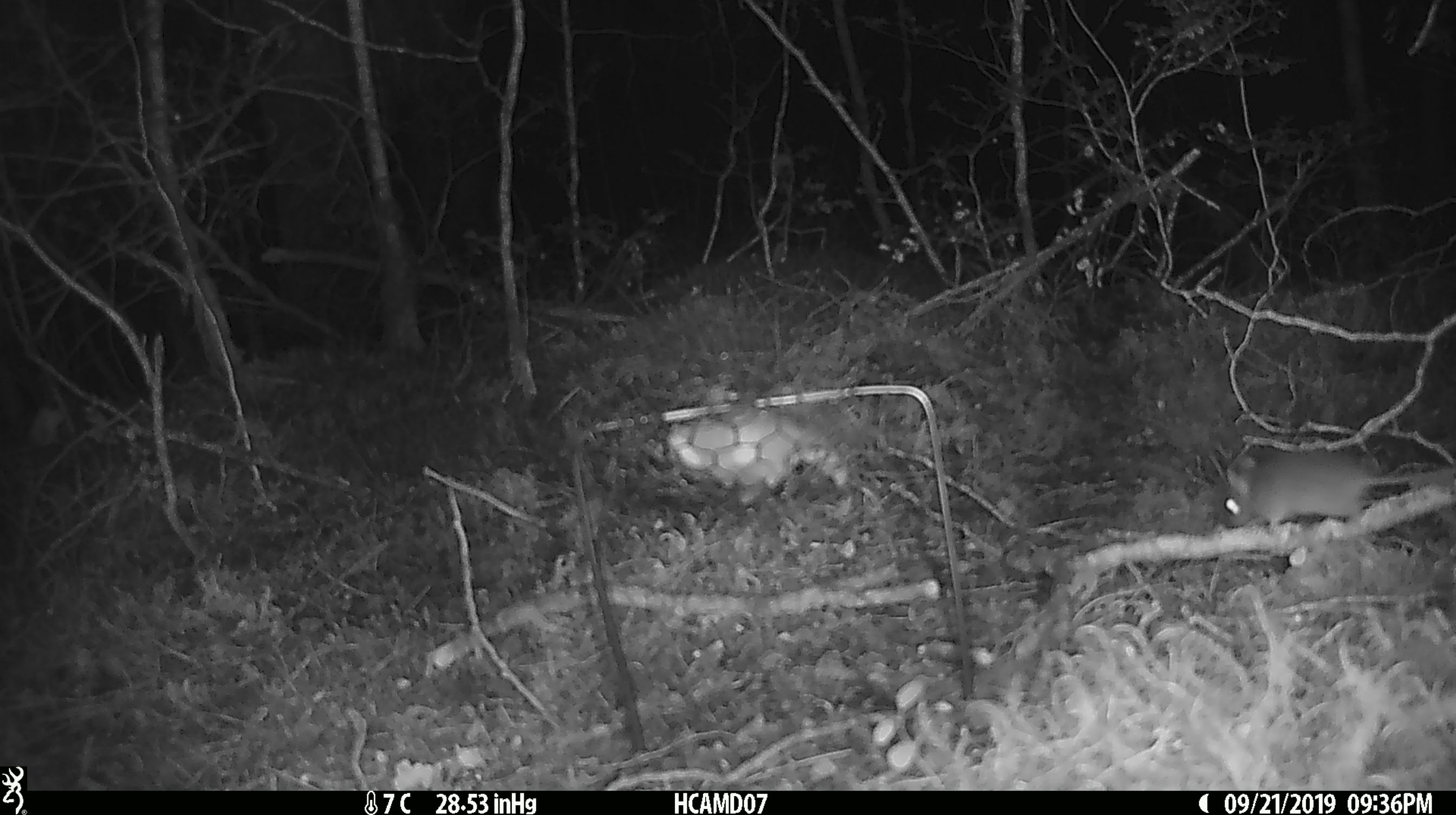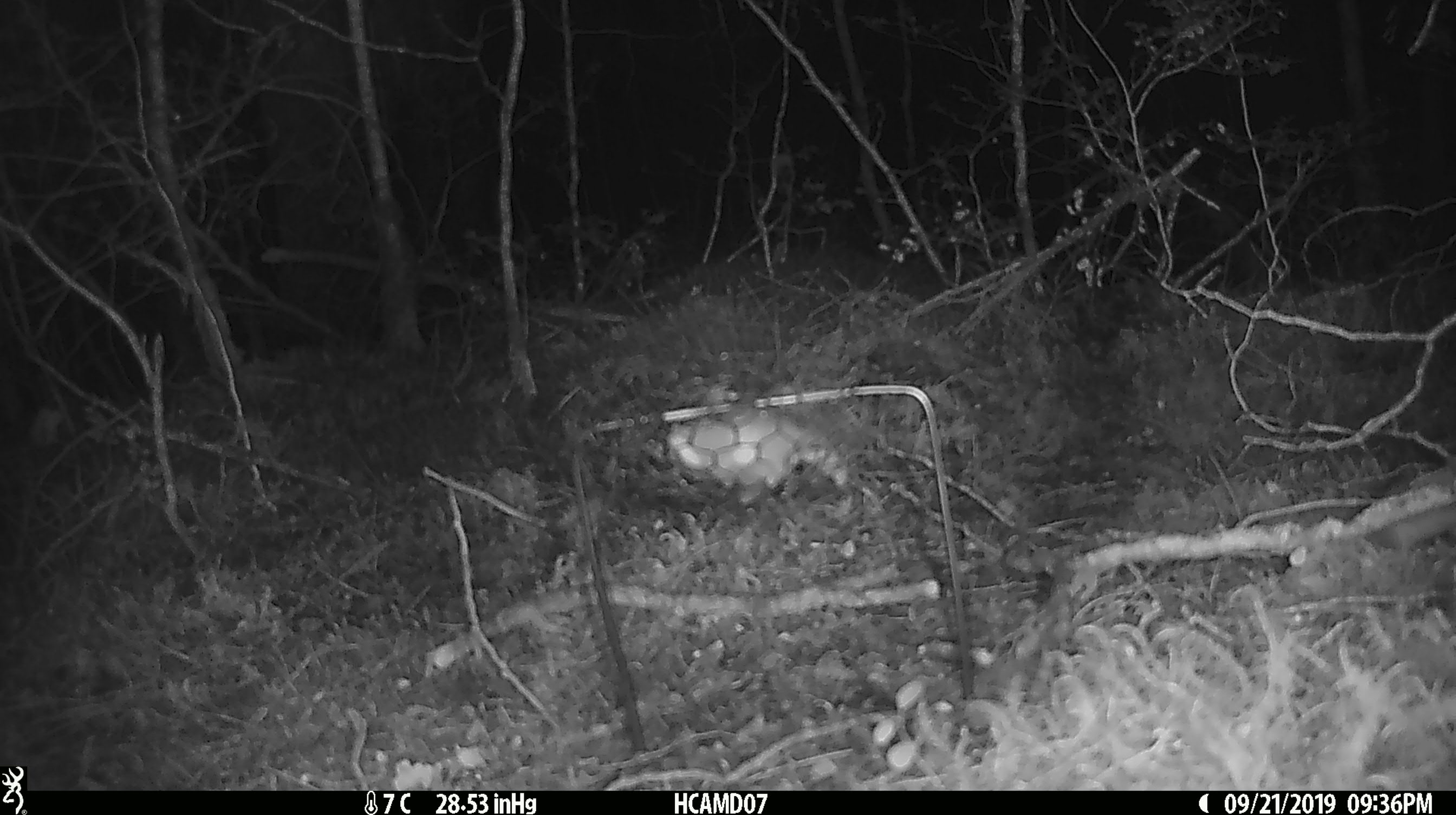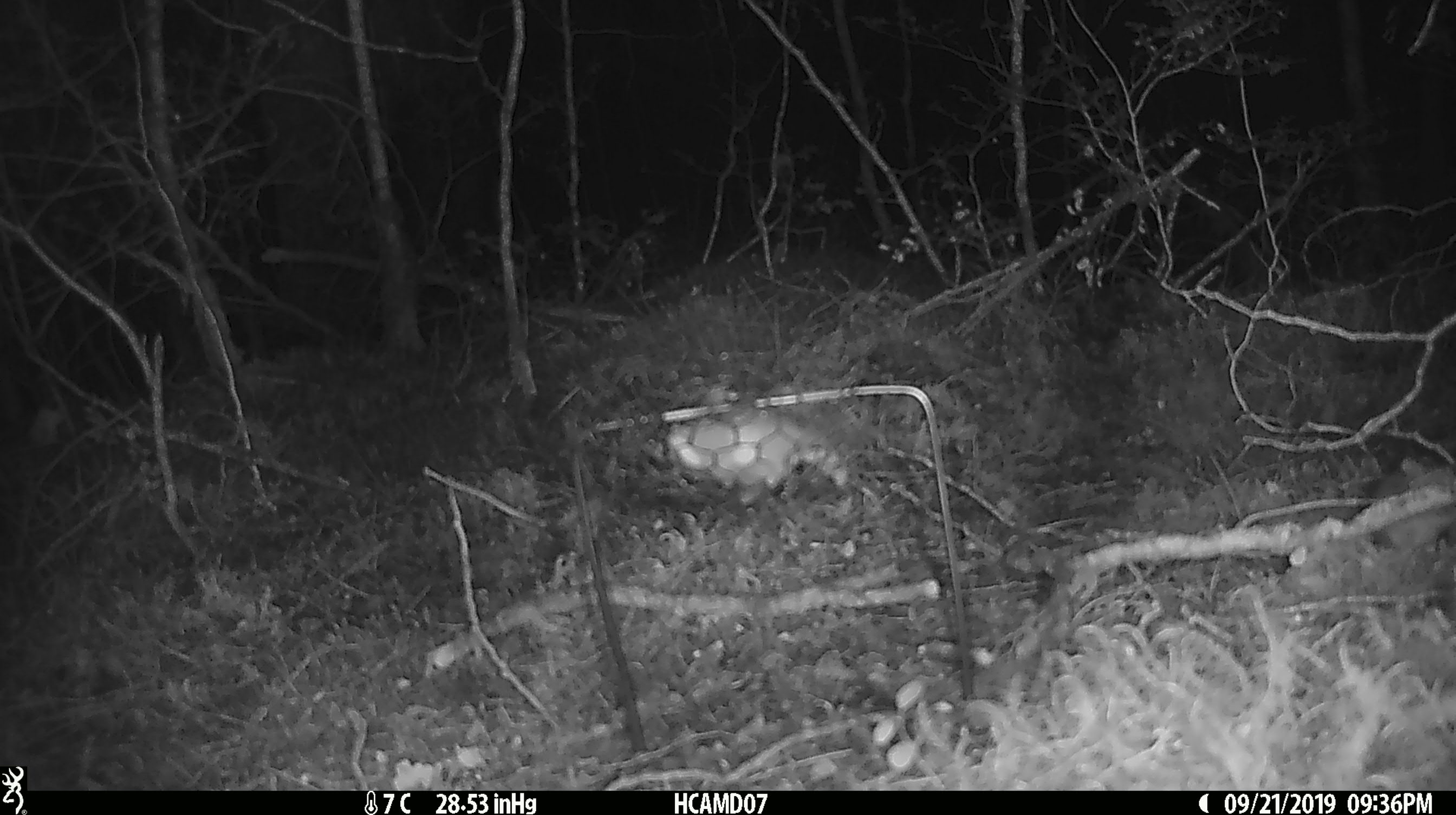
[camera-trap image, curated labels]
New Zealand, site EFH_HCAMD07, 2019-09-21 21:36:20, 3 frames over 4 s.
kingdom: Animalia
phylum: Chordata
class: Mammalia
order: Rodentia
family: Muridae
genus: Mus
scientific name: Mus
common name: mouse